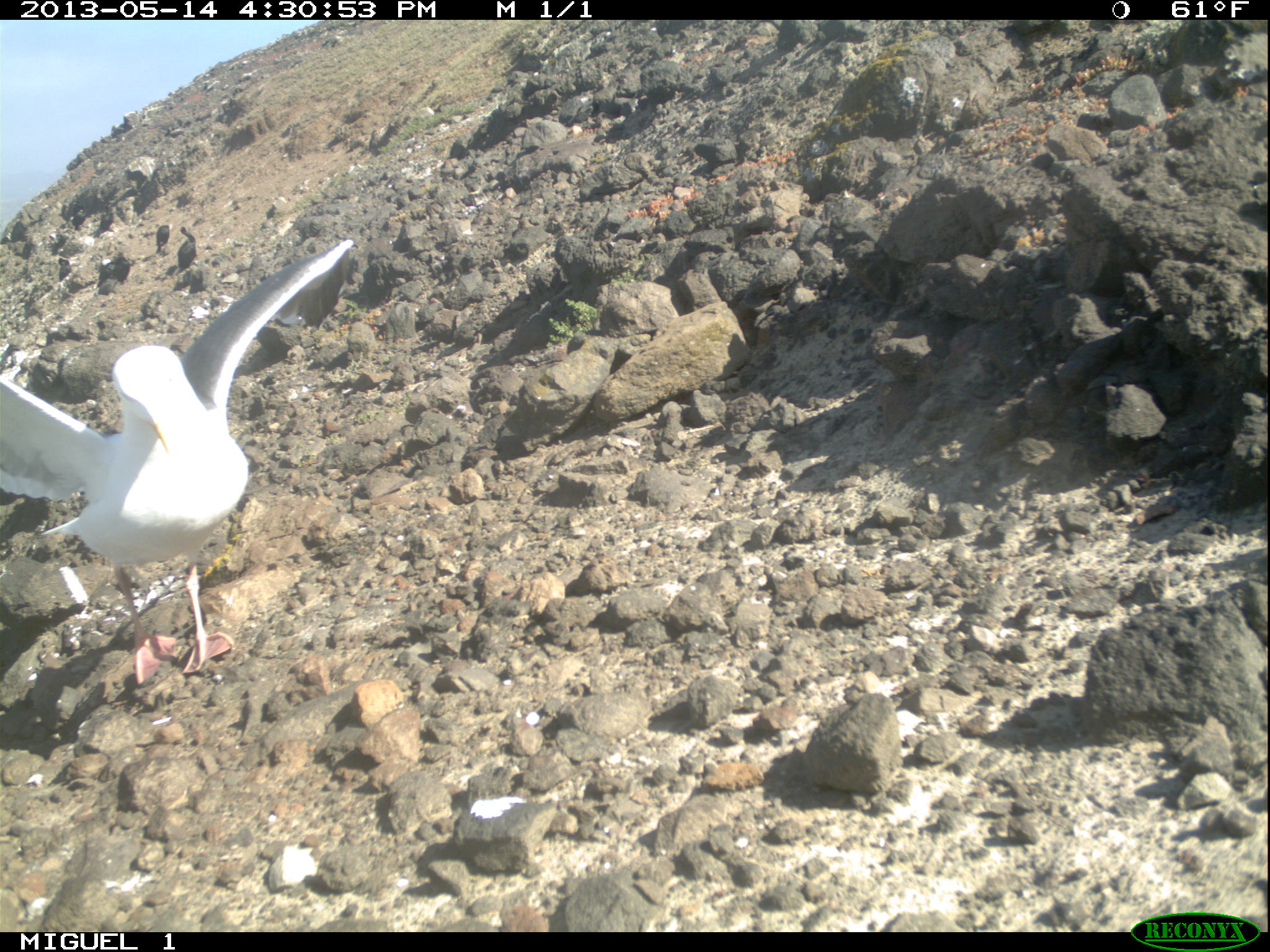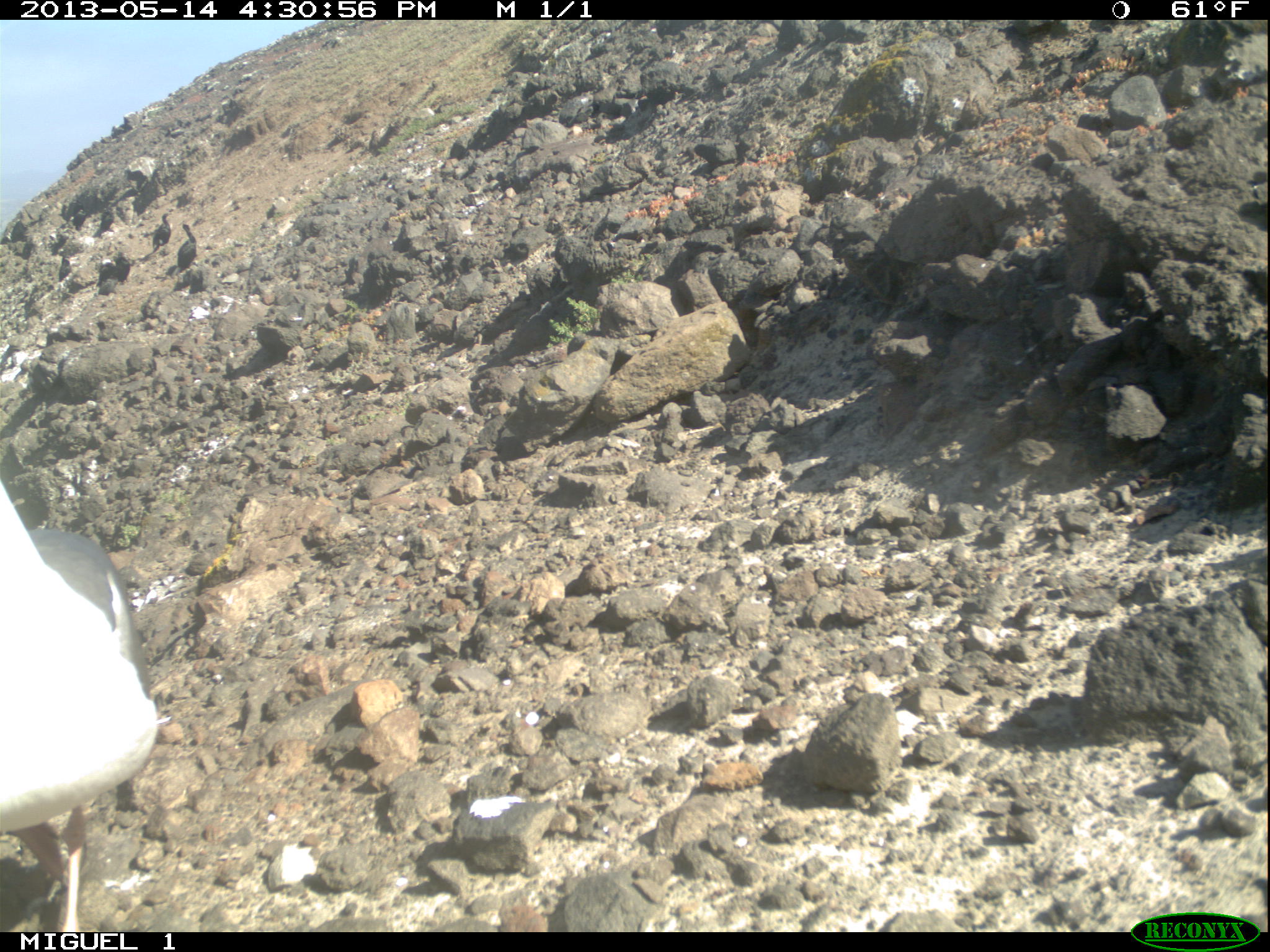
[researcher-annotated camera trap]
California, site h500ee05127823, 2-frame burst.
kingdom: Animalia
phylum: Chordata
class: Aves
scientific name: Aves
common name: bird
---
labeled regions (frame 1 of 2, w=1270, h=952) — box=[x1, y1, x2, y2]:
bird: box=[0, 237, 353, 683]; box=[175, 226, 195, 275]; box=[92, 205, 113, 237]; box=[96, 258, 118, 288]; box=[117, 251, 132, 284]; box=[155, 225, 172, 253]; box=[58, 257, 71, 282]; box=[73, 206, 85, 230]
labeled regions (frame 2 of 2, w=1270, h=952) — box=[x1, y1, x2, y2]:
bird: box=[0, 479, 158, 929]